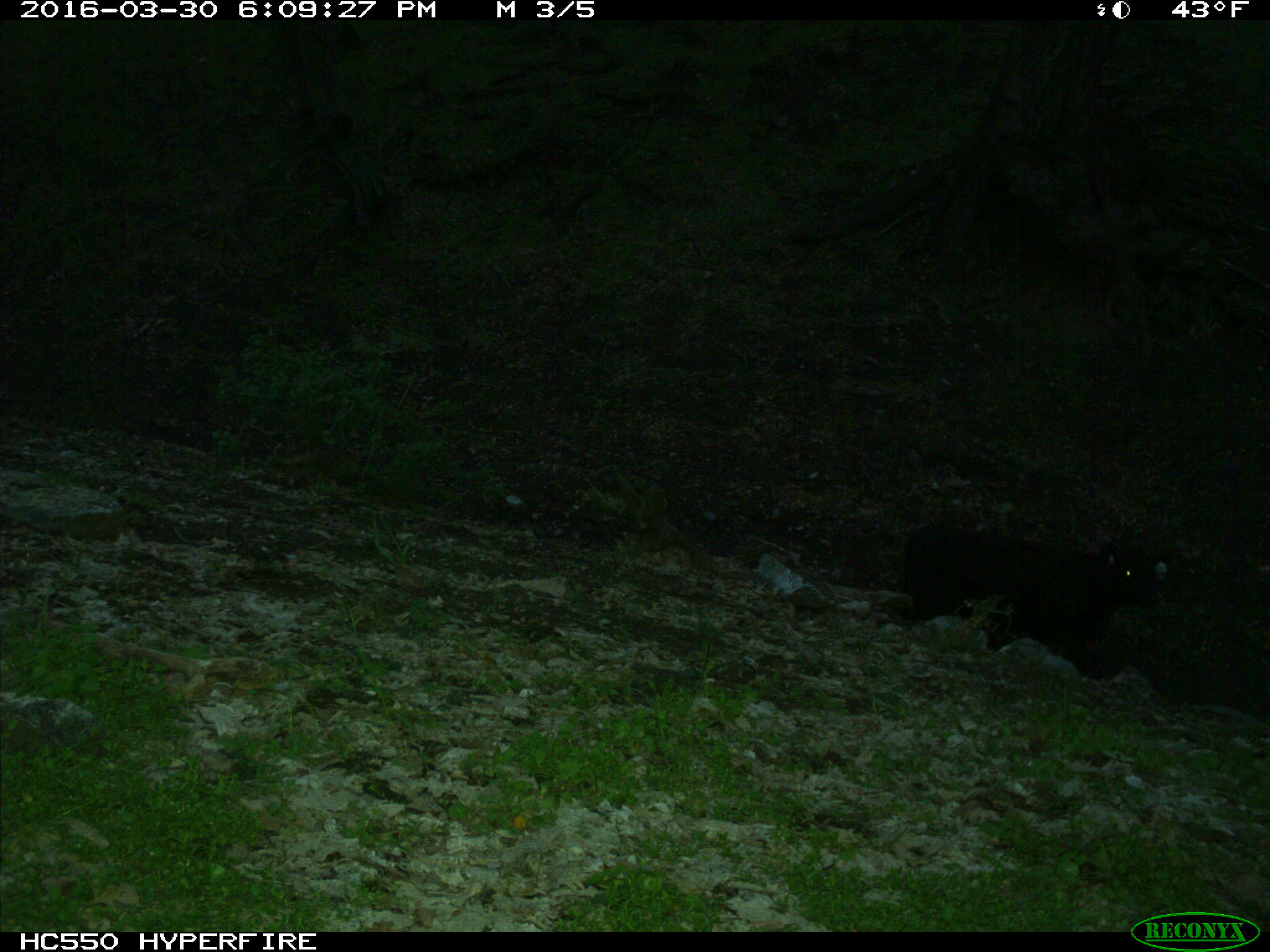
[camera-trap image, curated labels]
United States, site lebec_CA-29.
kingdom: Animalia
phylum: Chordata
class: Mammalia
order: Artiodactyla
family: Bovidae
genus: Bos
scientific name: Bos taurus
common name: domestic cow